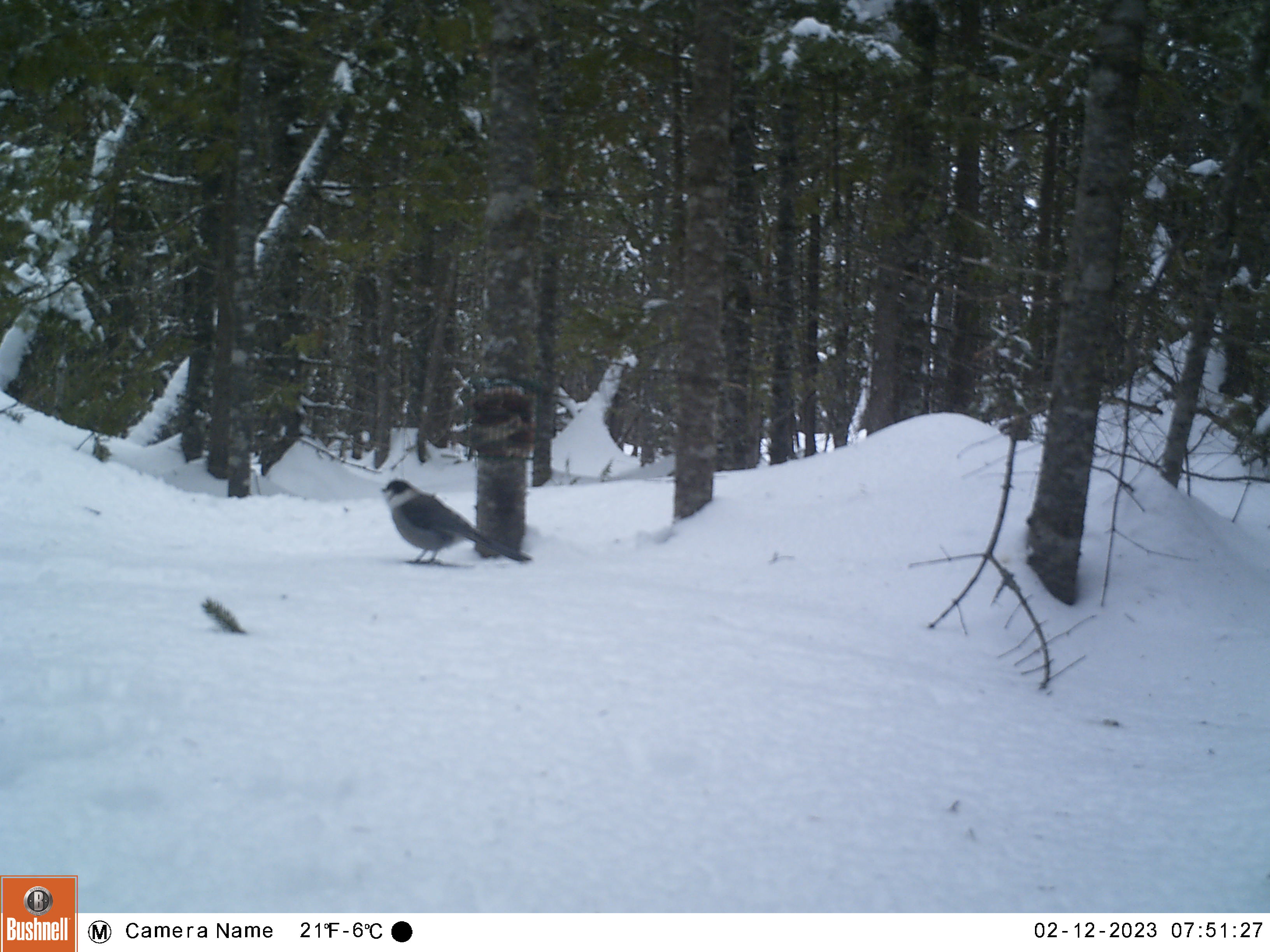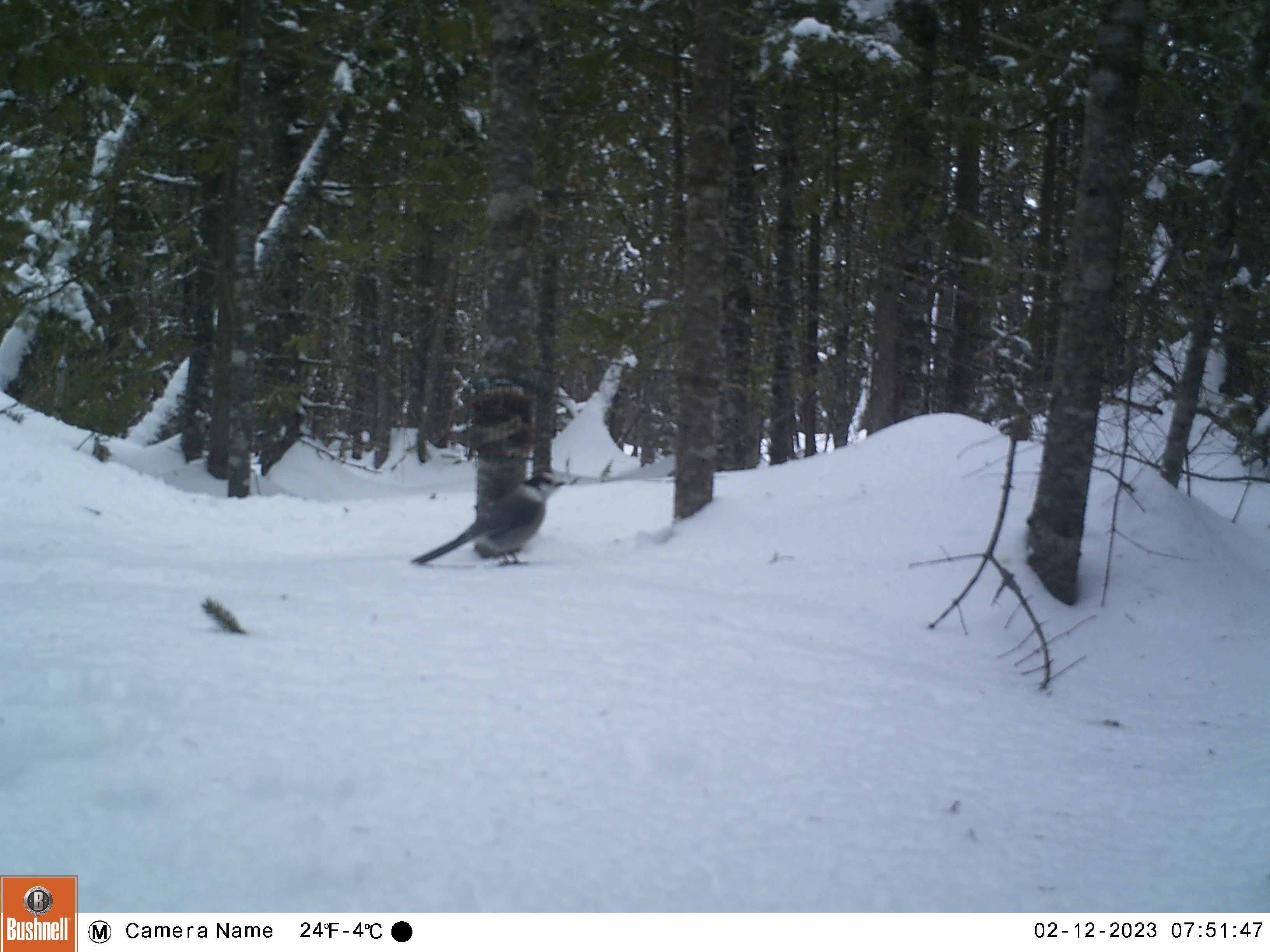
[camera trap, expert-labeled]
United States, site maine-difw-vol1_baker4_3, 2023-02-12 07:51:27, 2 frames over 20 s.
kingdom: Animalia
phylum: Chordata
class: Aves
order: Passeriformes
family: Corvidae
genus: Perisoreus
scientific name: Perisoreus canadensis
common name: canada jay